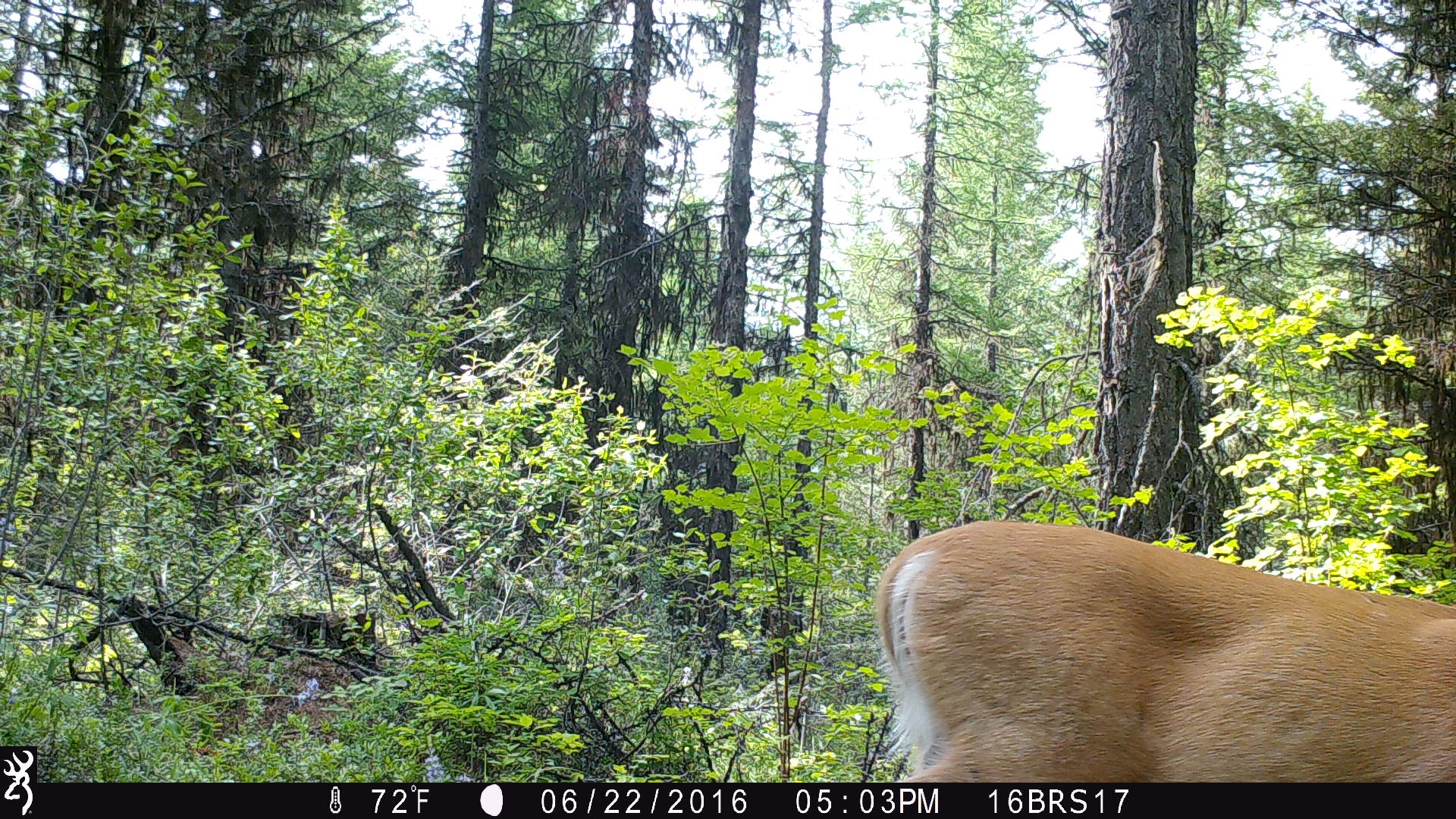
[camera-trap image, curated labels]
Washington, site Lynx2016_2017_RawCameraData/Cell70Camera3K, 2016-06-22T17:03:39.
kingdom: Animalia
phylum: Chordata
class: Mammalia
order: Artiodactyla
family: Cervidae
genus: Odocoileus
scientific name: Odocoileus virginianus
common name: white-tailed deer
Odocoileus virginianus (white-tailed deer). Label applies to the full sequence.